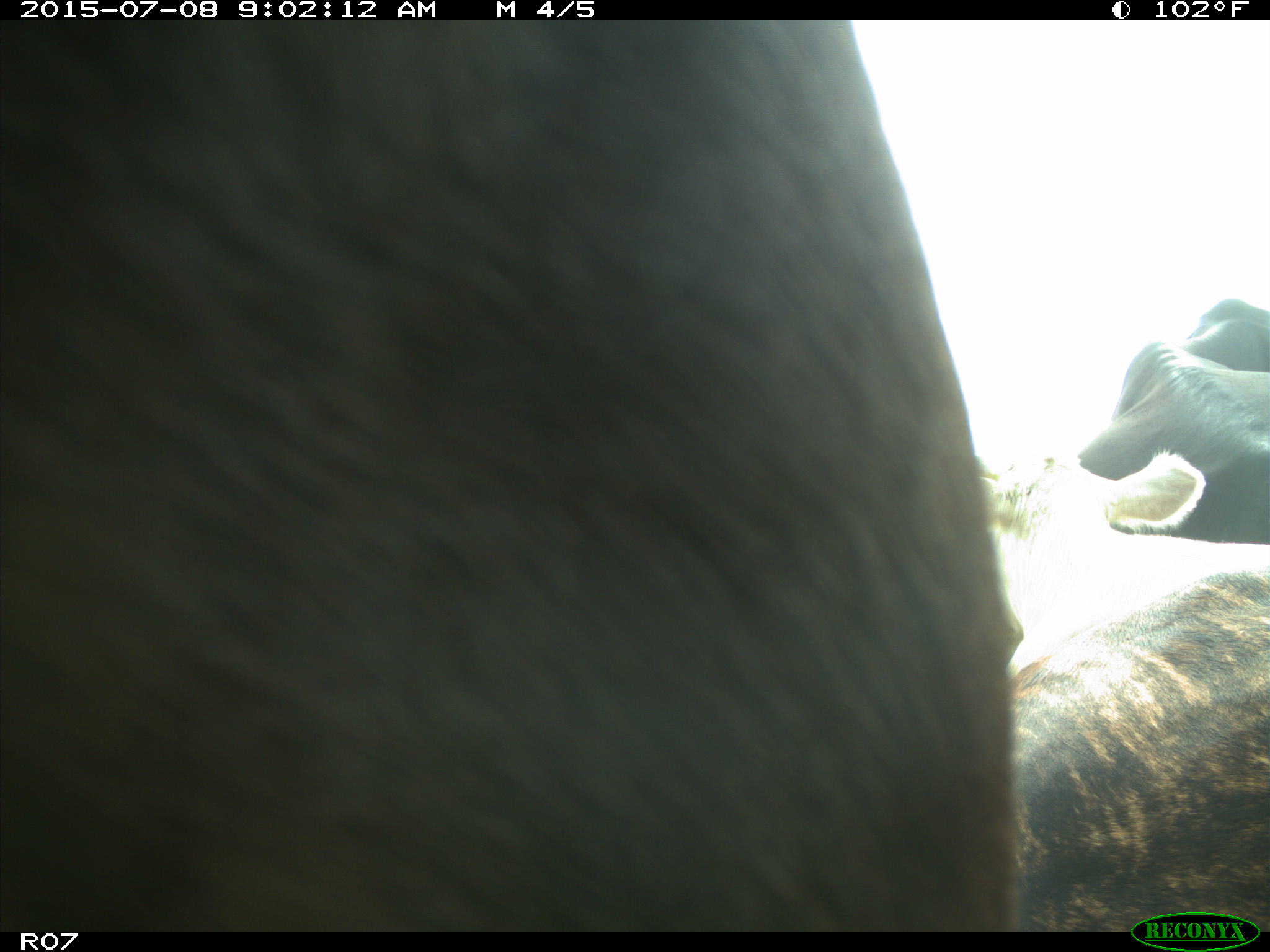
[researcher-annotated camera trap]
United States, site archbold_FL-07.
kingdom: Animalia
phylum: Chordata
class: Mammalia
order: Artiodactyla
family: Bovidae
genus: Bos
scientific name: Bos taurus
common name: domestic cow